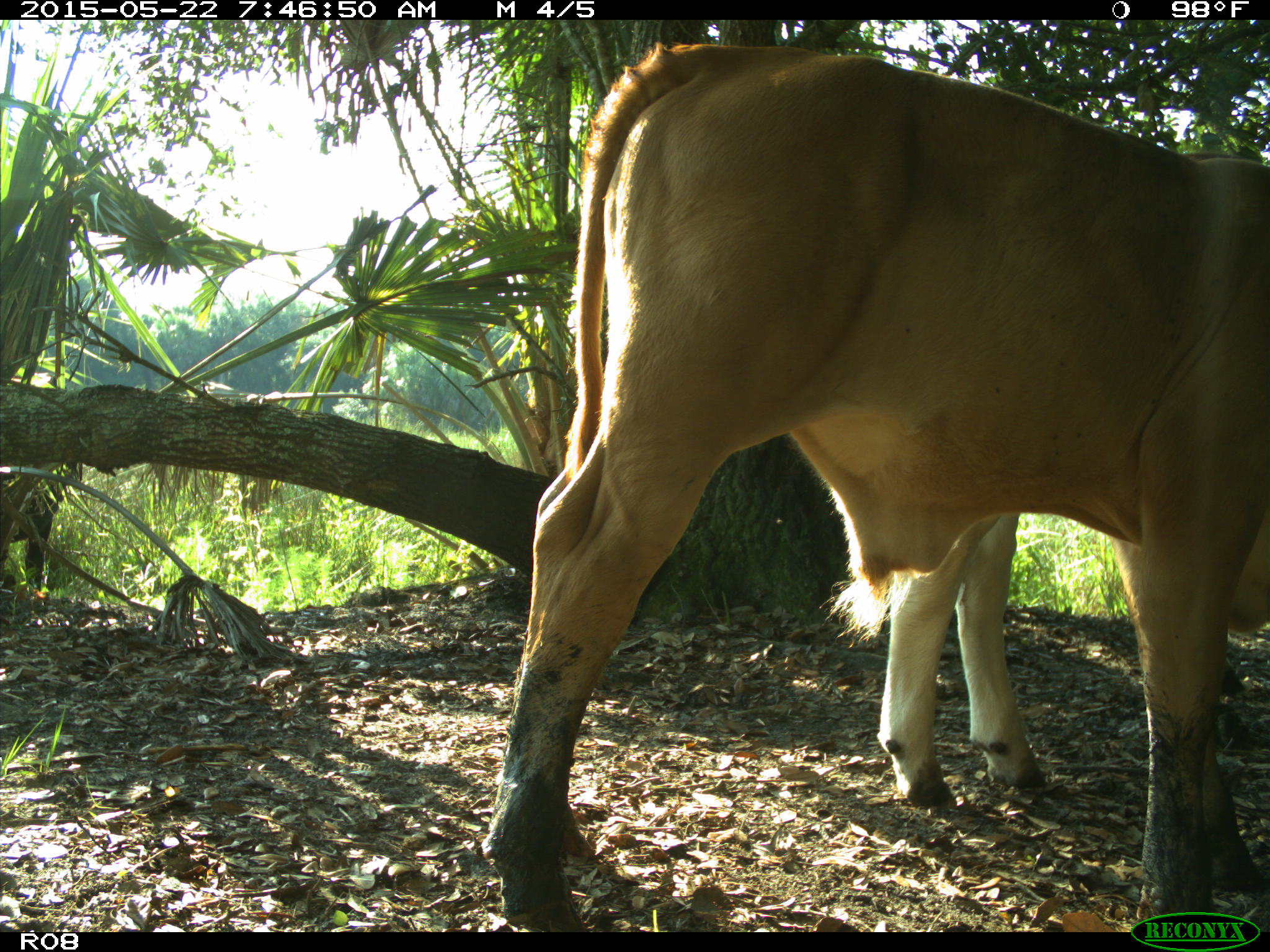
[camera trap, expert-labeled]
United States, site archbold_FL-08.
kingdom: Animalia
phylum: Chordata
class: Mammalia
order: Artiodactyla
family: Bovidae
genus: Bos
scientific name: Bos taurus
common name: domestic cow